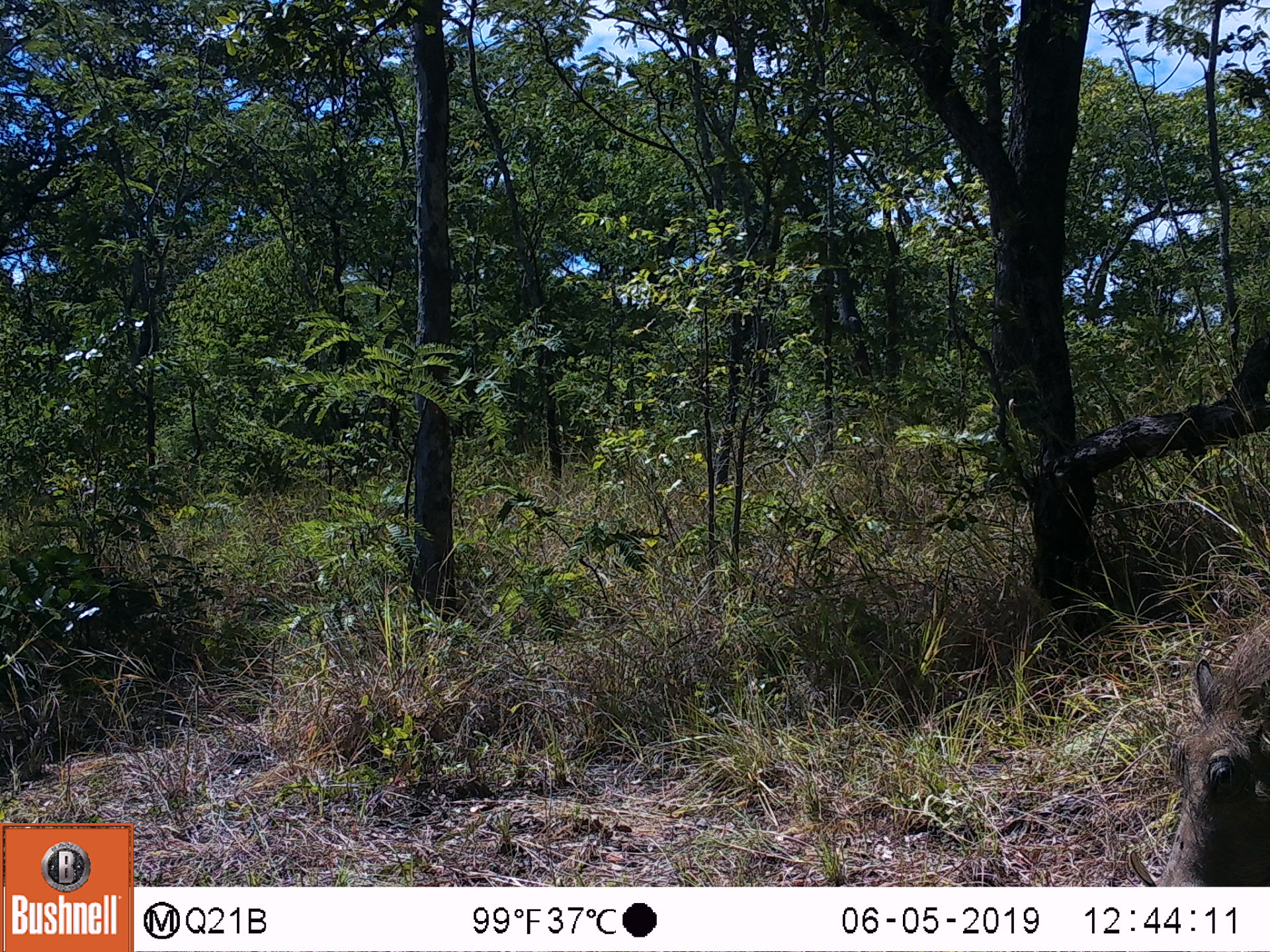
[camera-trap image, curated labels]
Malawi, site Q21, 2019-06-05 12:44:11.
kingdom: Animalia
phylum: Chordata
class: Mammalia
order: Artiodactyla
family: Suidae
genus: Phacochoerus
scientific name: Phacochoerus africanus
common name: common warthog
Common warthog (Phacochoerus africanus), count 1.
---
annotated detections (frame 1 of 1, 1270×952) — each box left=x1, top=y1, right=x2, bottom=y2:
common warthog: left=1121, top=597, right=1268, bottom=883